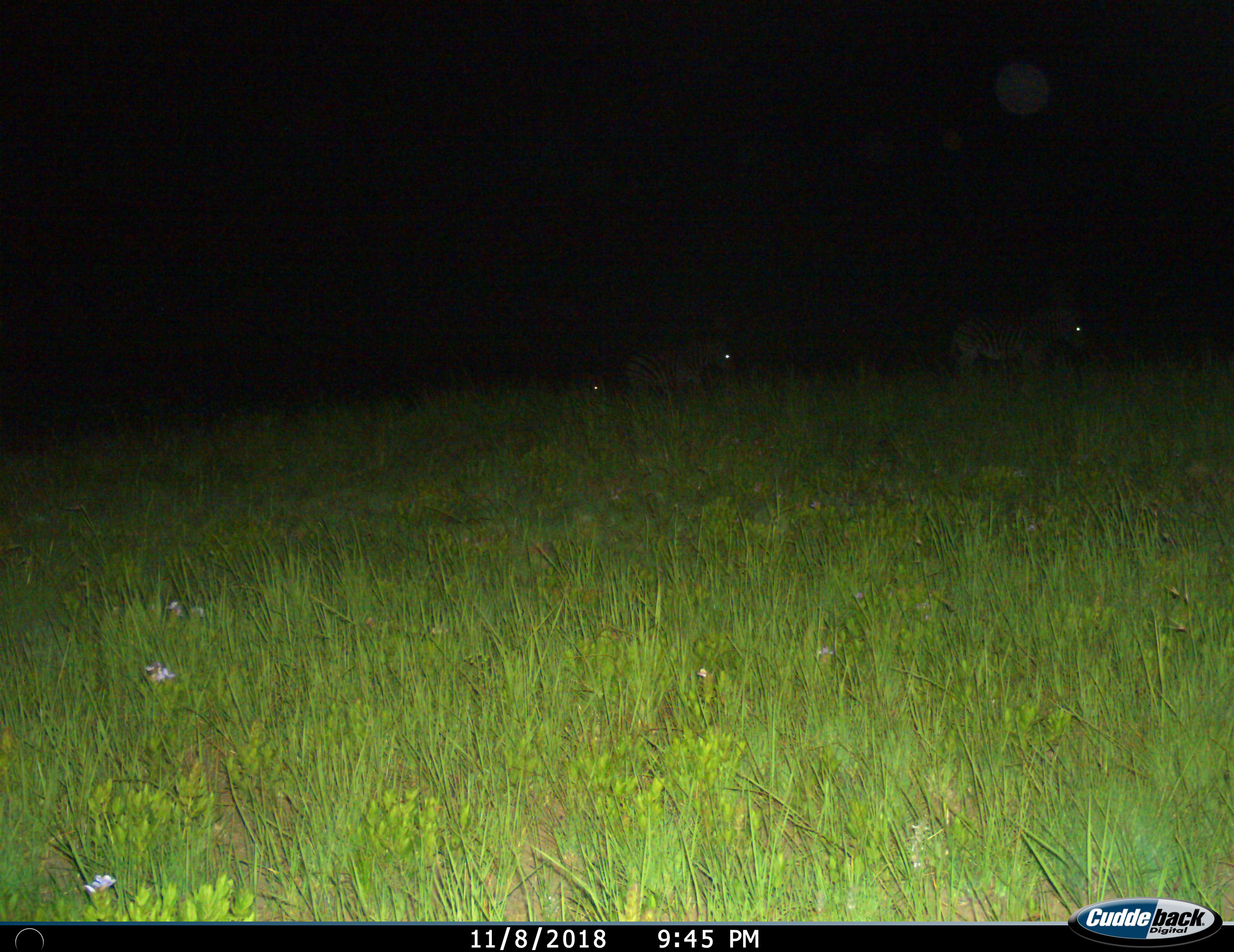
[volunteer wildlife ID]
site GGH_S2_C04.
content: unidentified animal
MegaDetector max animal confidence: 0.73